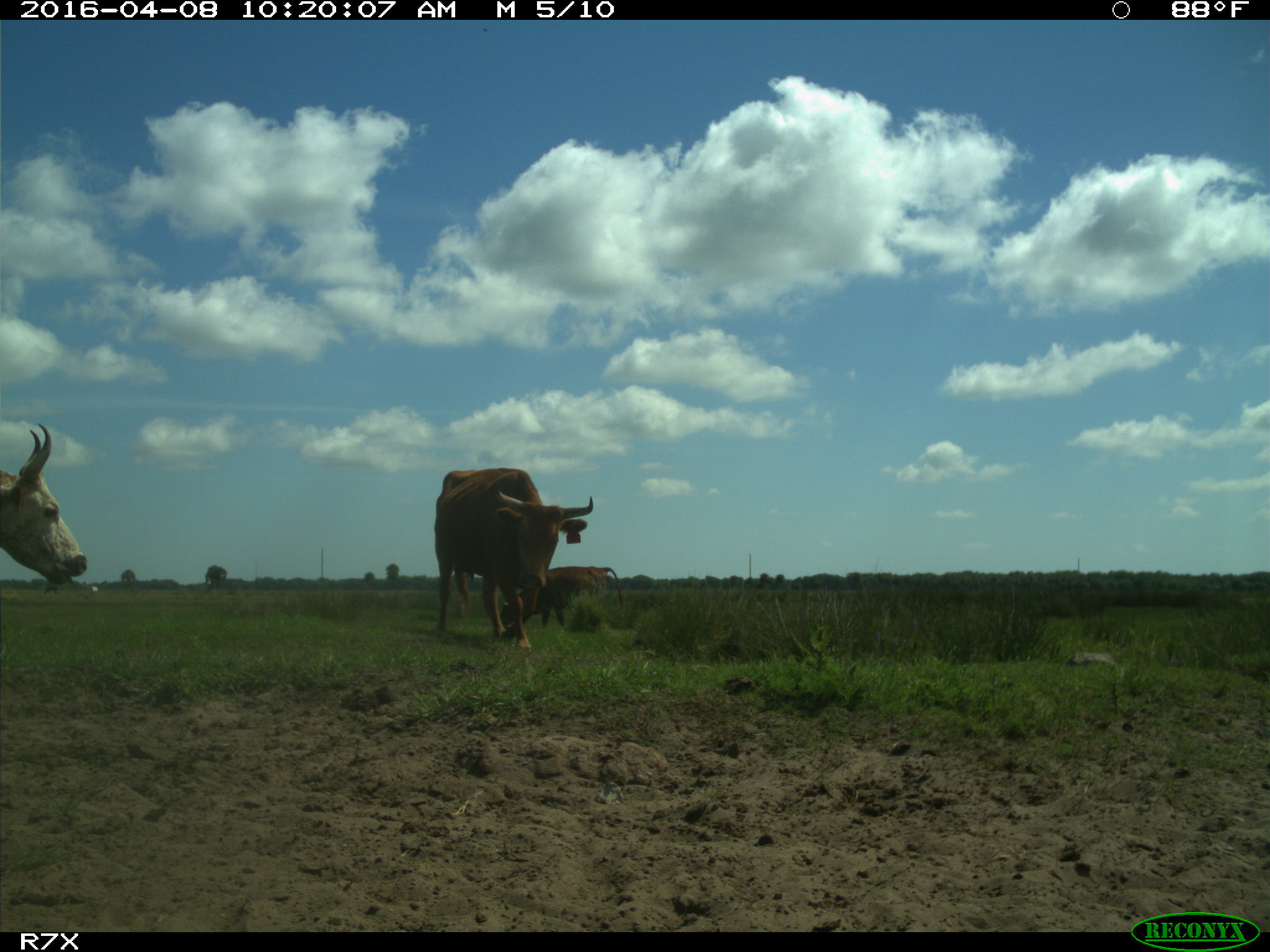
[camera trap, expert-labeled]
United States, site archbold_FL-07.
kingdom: Animalia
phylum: Chordata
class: Mammalia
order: Artiodactyla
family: Bovidae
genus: Bos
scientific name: Bos taurus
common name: domestic cow